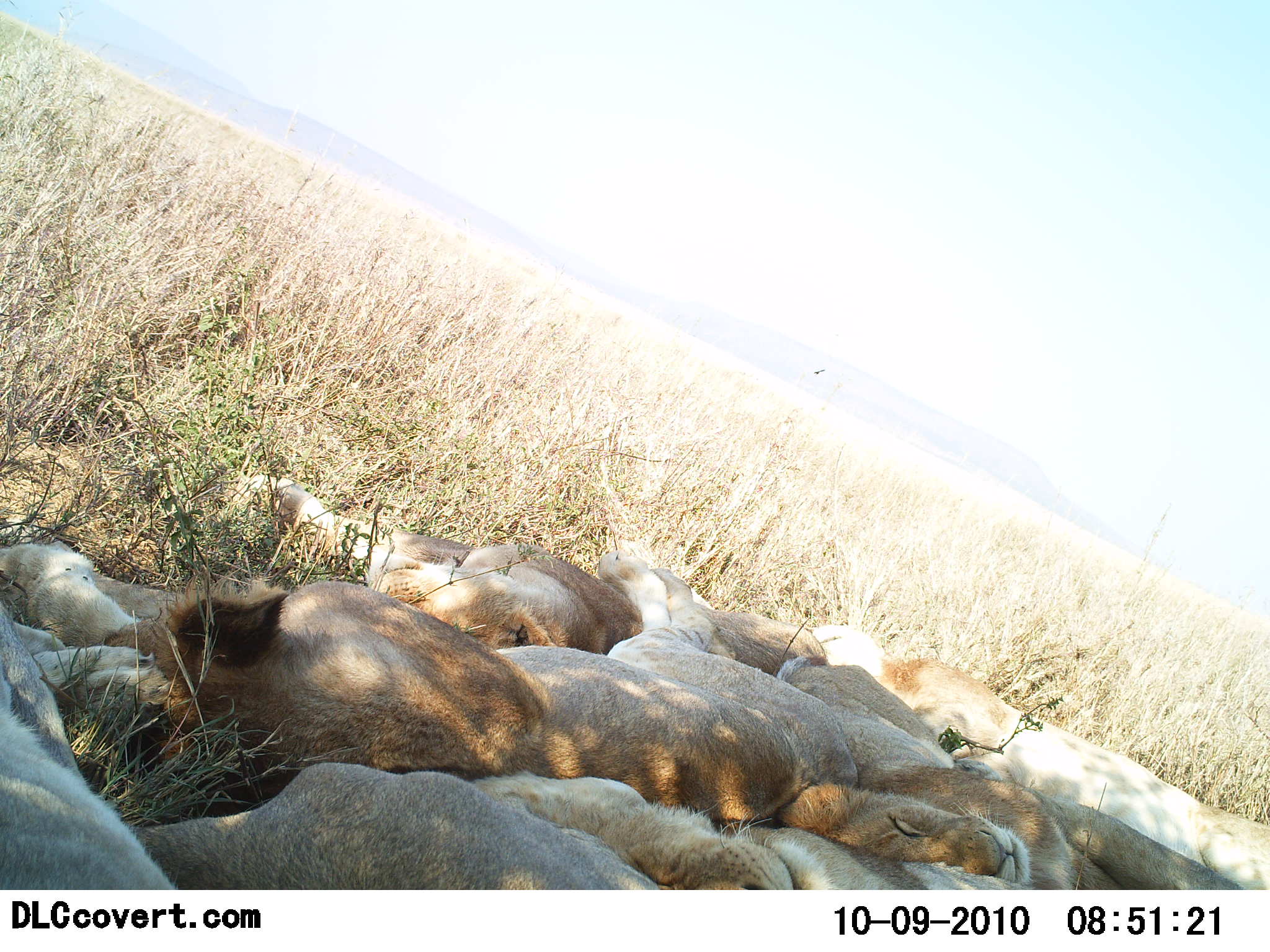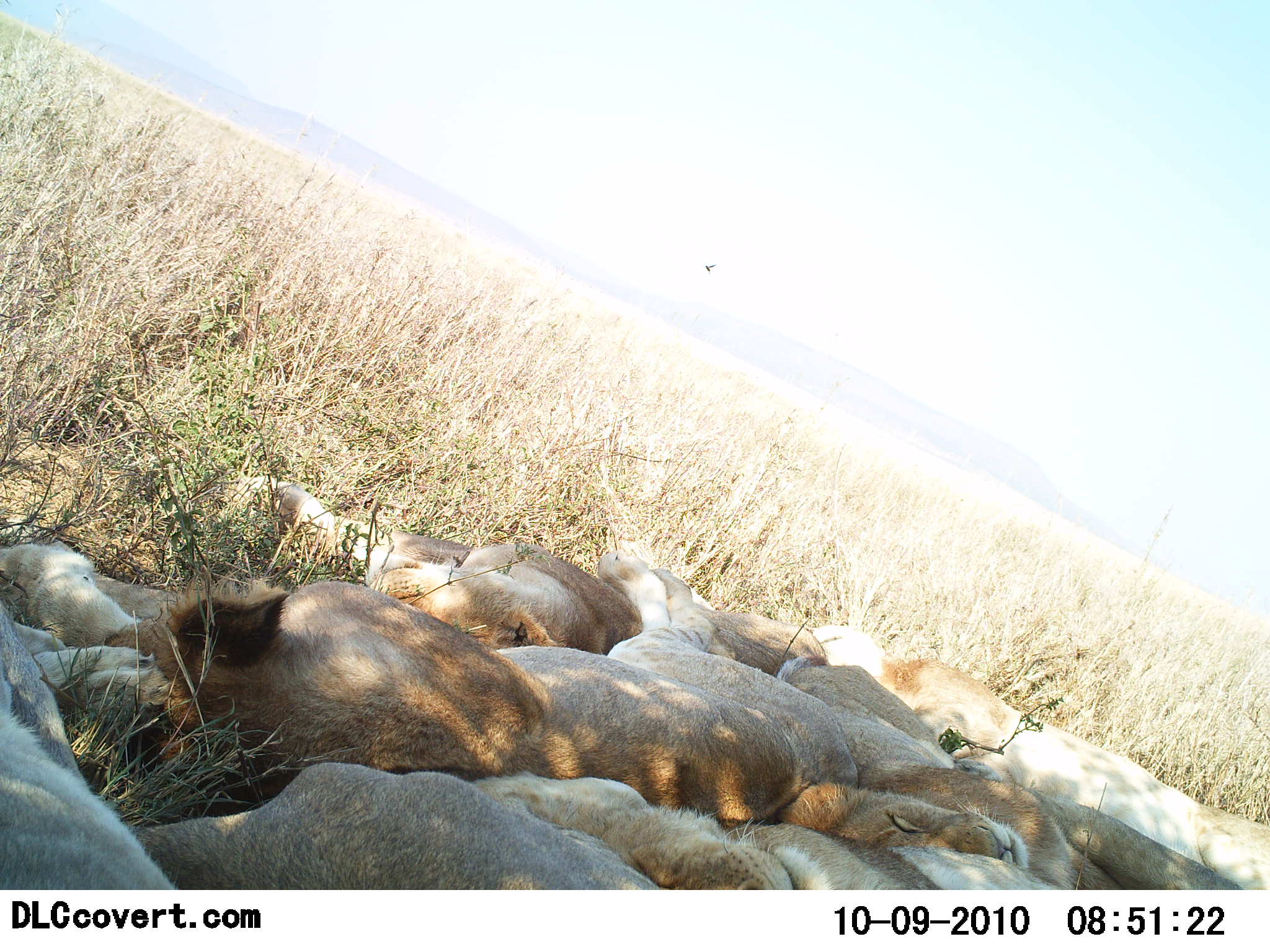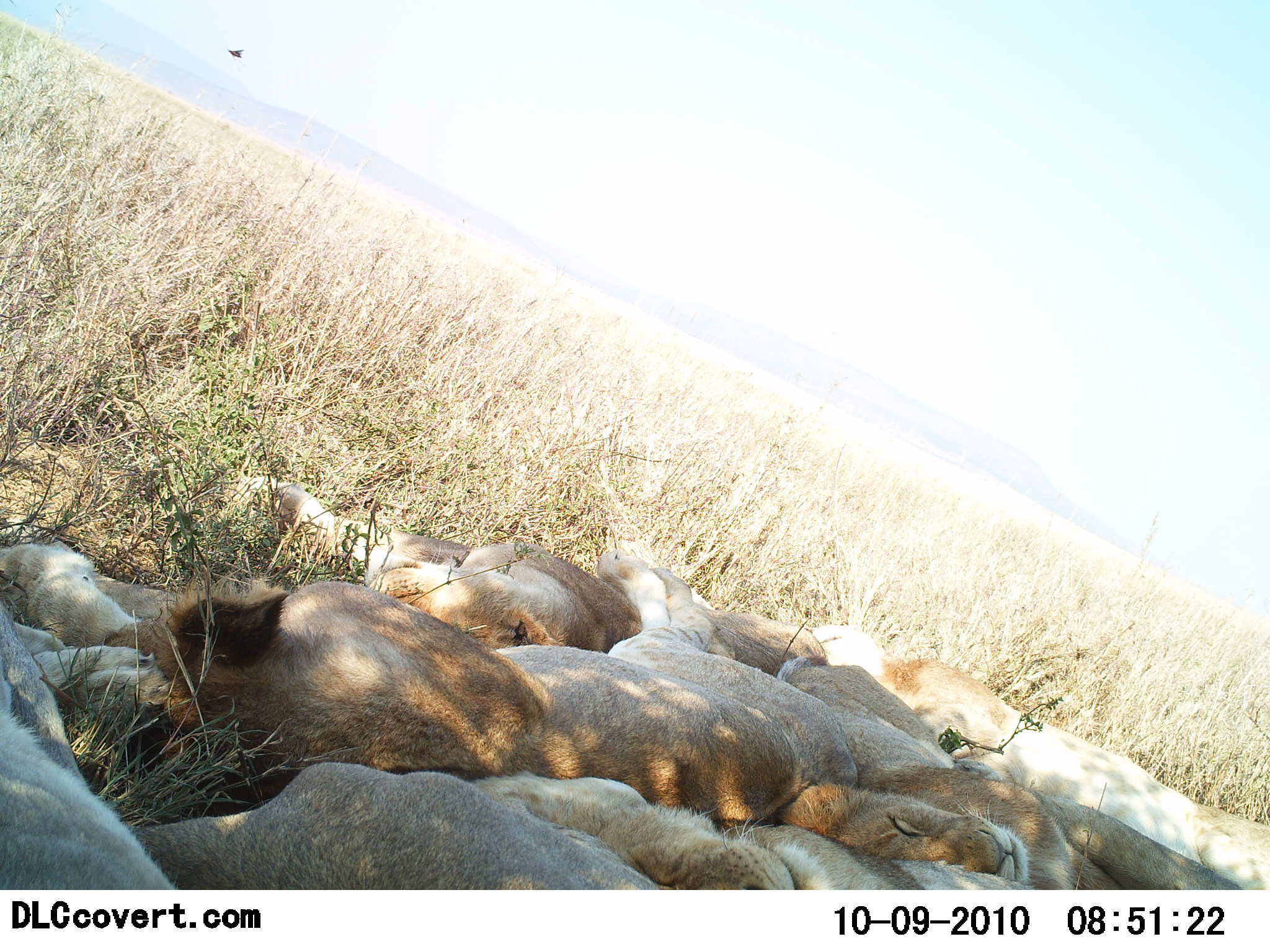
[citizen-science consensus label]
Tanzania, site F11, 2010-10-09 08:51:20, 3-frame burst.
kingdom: Animalia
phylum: Chordata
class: Mammalia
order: Carnivora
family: Felidae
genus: Panthera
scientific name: Panthera leo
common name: lion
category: lionfemale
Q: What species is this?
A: Lionfemale (lion) (Panthera leo).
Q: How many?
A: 6.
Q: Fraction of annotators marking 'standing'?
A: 0%.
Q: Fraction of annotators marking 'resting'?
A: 100%.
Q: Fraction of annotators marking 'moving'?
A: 0%.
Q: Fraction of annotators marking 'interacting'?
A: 6%.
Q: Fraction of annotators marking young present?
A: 6%.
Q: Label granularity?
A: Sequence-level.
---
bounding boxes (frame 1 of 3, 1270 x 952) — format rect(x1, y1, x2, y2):
animal: rect(103, 548, 860, 831); rect(813, 625, 1270, 892); rect(232, 473, 830, 677); rect(130, 761, 661, 891); rect(474, 770, 1034, 891); rect(776, 765, 1244, 891); rect(0, 602, 177, 889); rect(775, 654, 1004, 784); rect(0, 541, 185, 647)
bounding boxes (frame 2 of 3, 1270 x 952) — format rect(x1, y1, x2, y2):
animal: rect(103, 548, 860, 831); rect(813, 625, 1270, 892); rect(232, 473, 830, 677); rect(130, 761, 661, 891); rect(474, 770, 1034, 891); rect(776, 765, 1244, 891); rect(0, 602, 177, 891); rect(775, 654, 1004, 784); rect(0, 541, 186, 647)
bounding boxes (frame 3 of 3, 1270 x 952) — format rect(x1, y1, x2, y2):
animal: rect(103, 548, 860, 831); rect(232, 473, 830, 677); rect(813, 625, 1270, 891); rect(130, 760, 661, 890); rect(474, 770, 1034, 891); rect(776, 765, 1244, 891); rect(0, 603, 175, 890); rect(775, 654, 1004, 784); rect(0, 540, 186, 647)